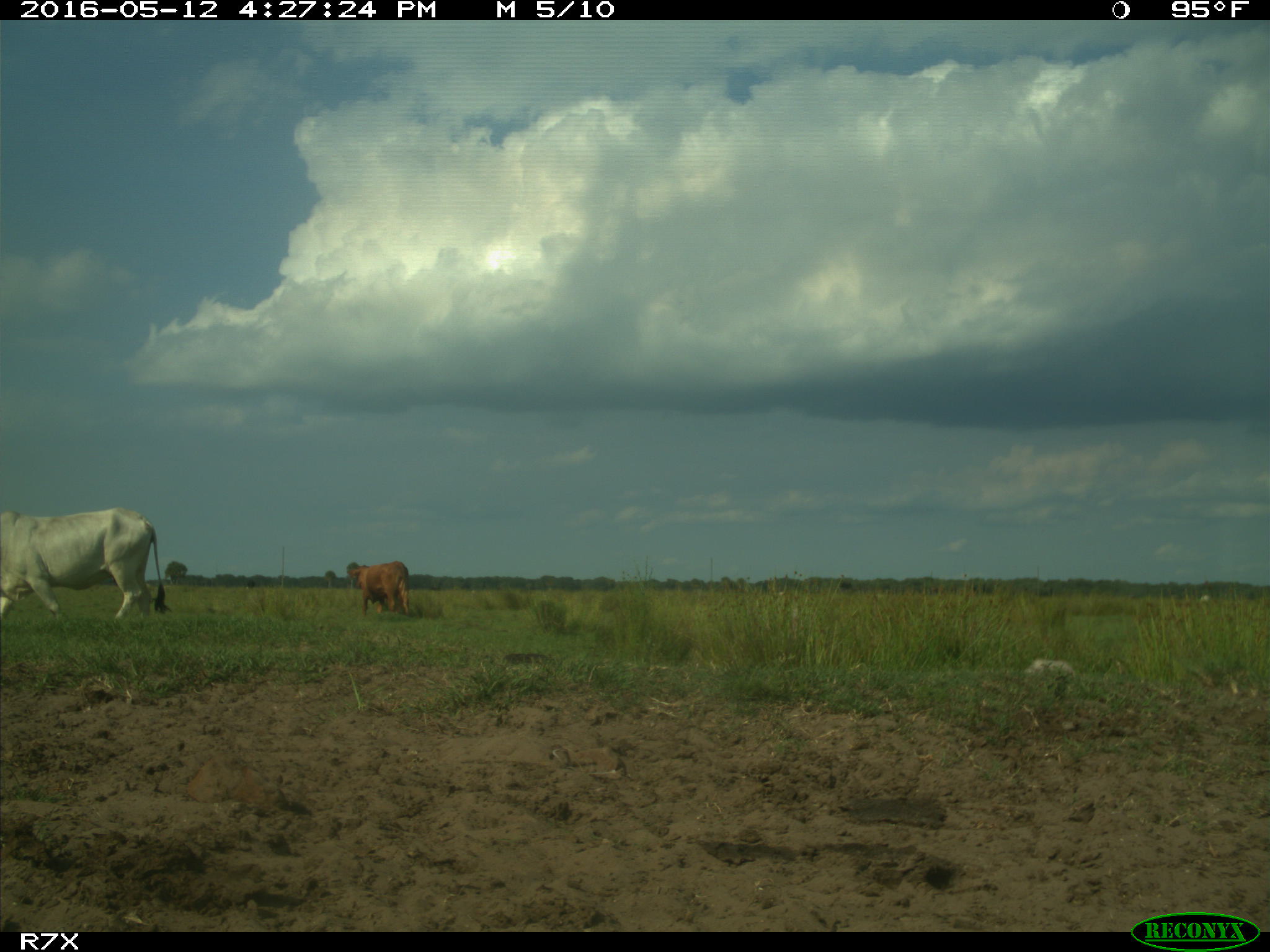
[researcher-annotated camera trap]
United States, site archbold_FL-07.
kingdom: Animalia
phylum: Chordata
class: Mammalia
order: Artiodactyla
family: Bovidae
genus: Bos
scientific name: Bos taurus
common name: domestic cow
Bos taurus (domestic cow).